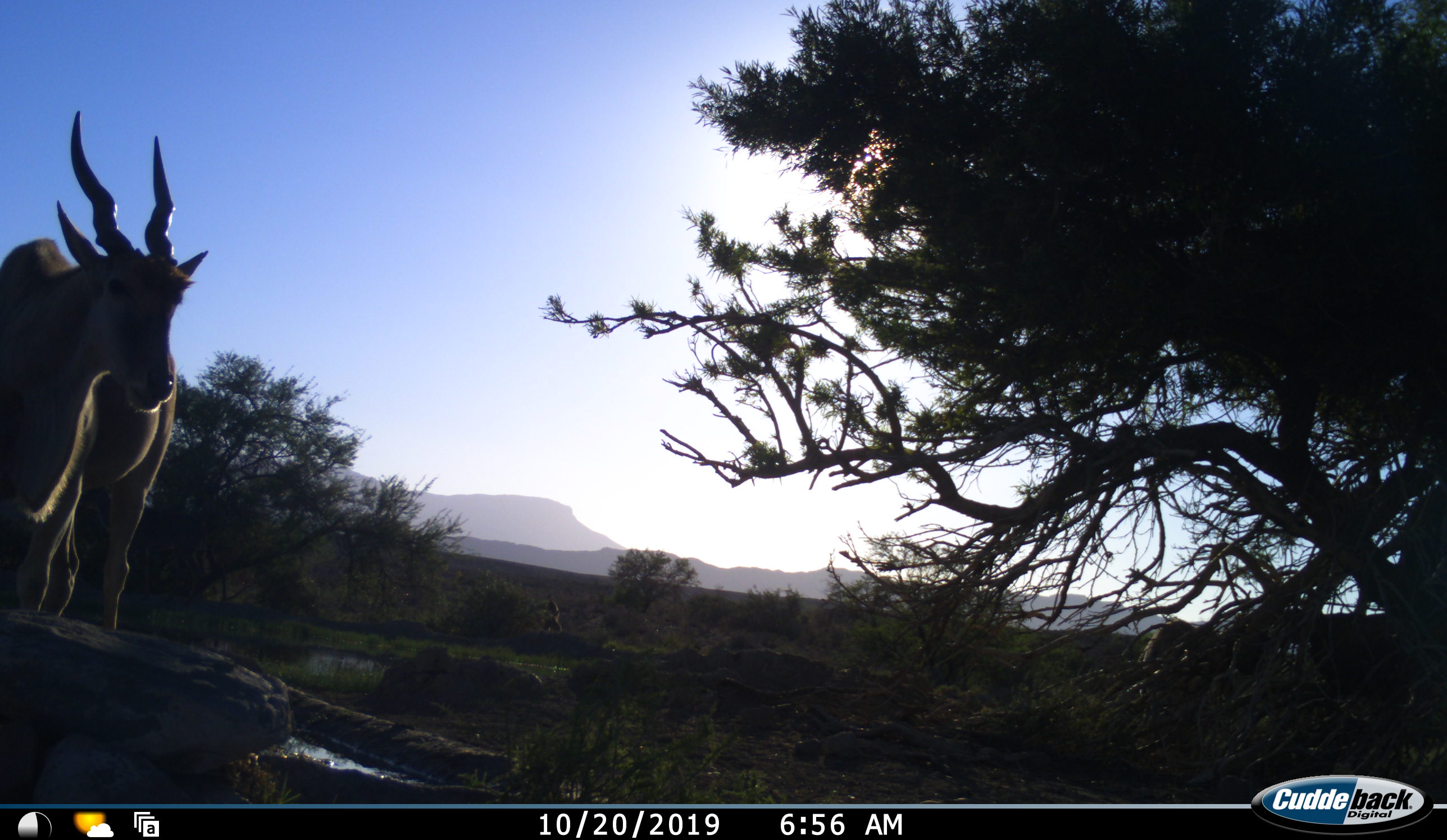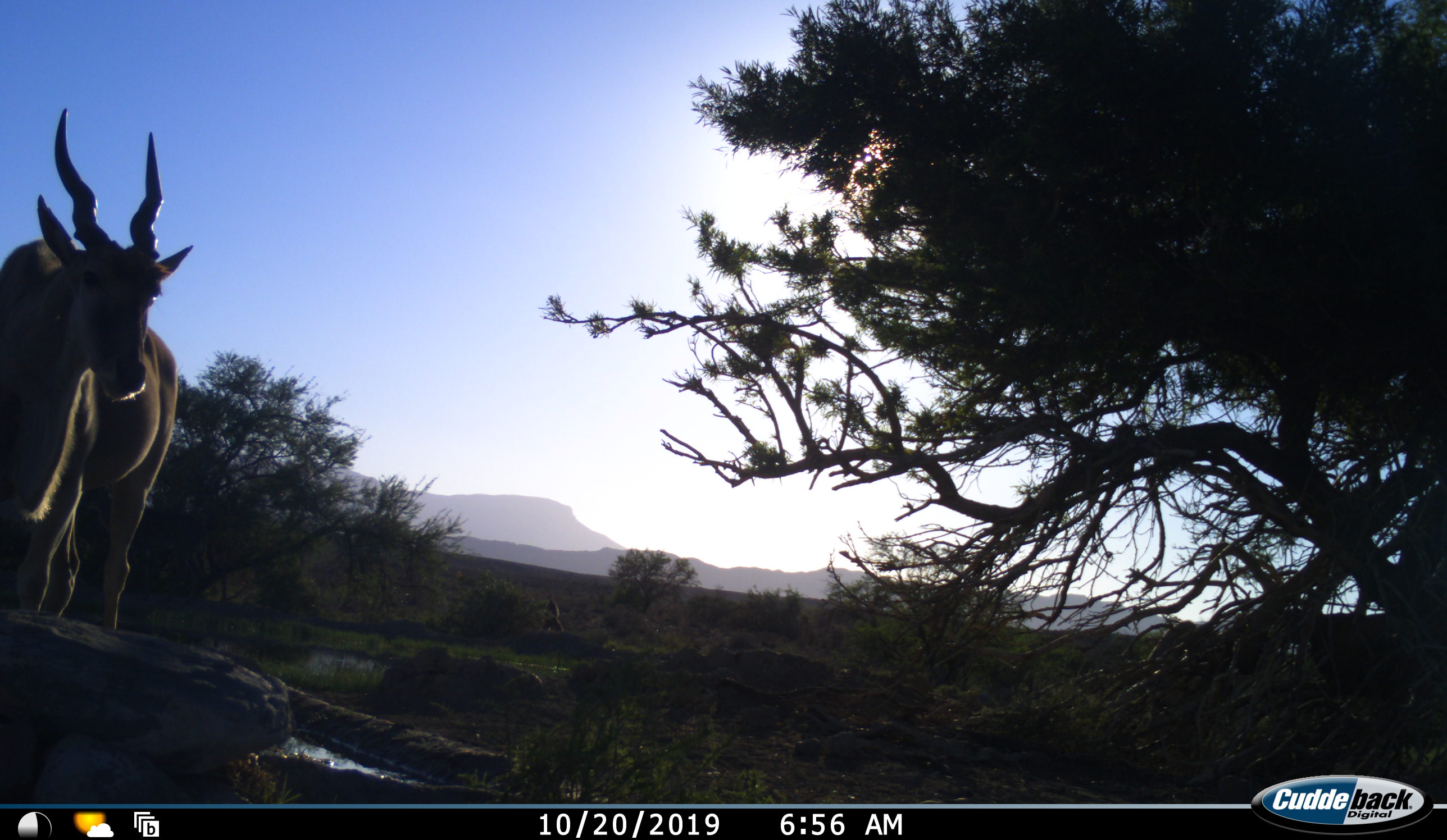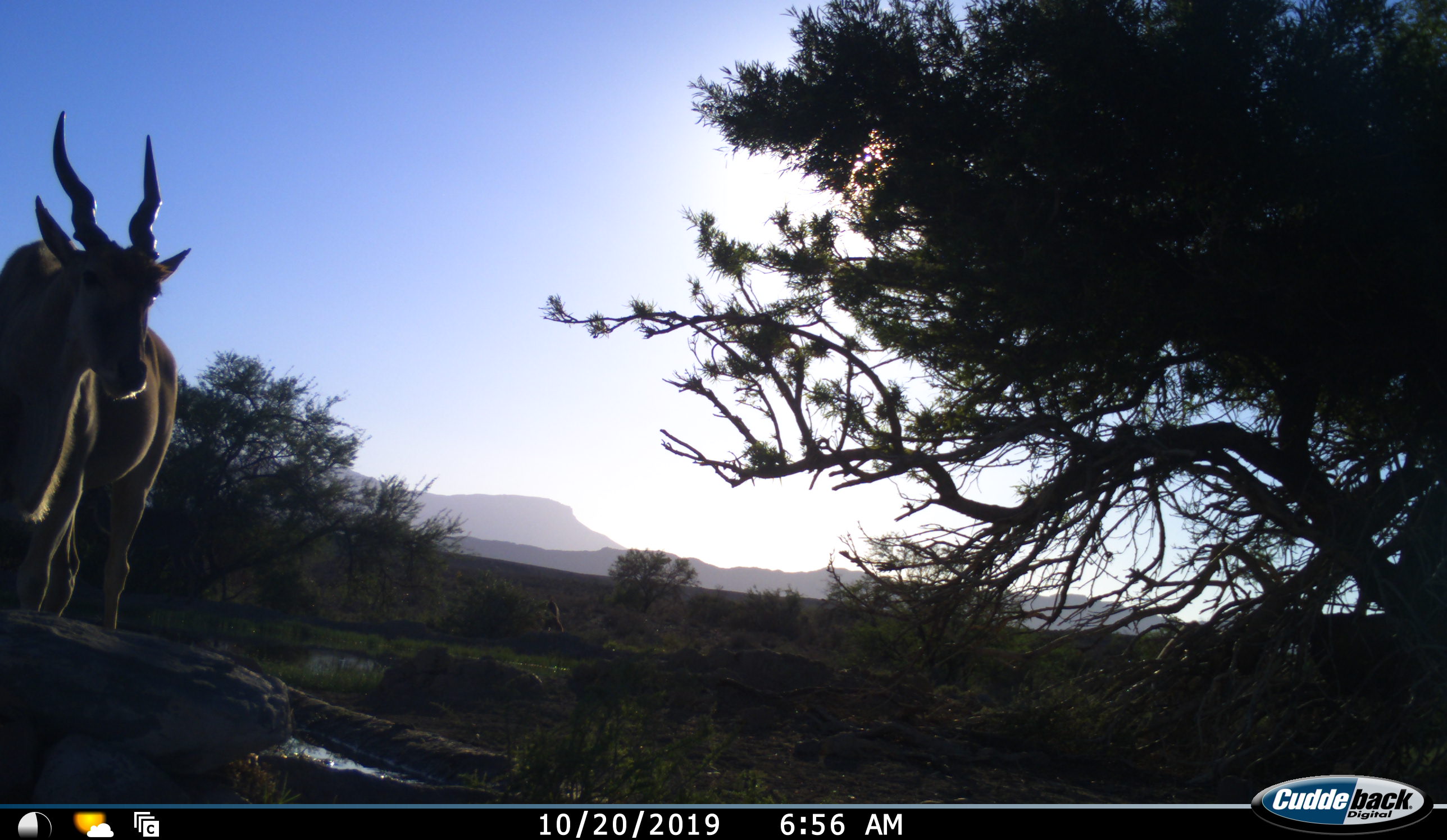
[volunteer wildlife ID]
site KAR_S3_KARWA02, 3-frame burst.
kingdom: Animalia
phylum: Chordata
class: Mammalia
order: Artiodactyla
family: Bovidae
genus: Tragelaphus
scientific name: Tragelaphus oryx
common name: eland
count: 1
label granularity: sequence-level